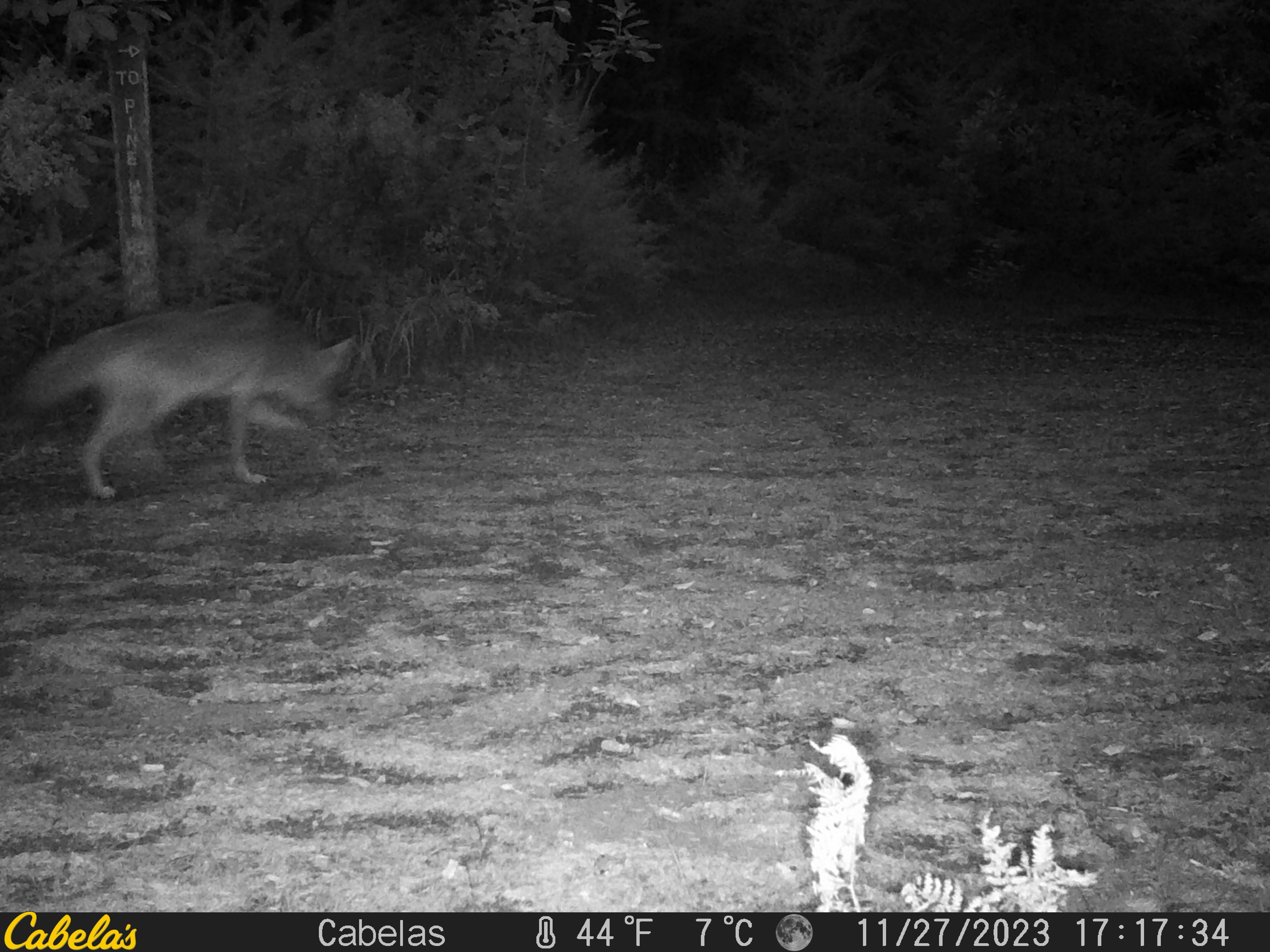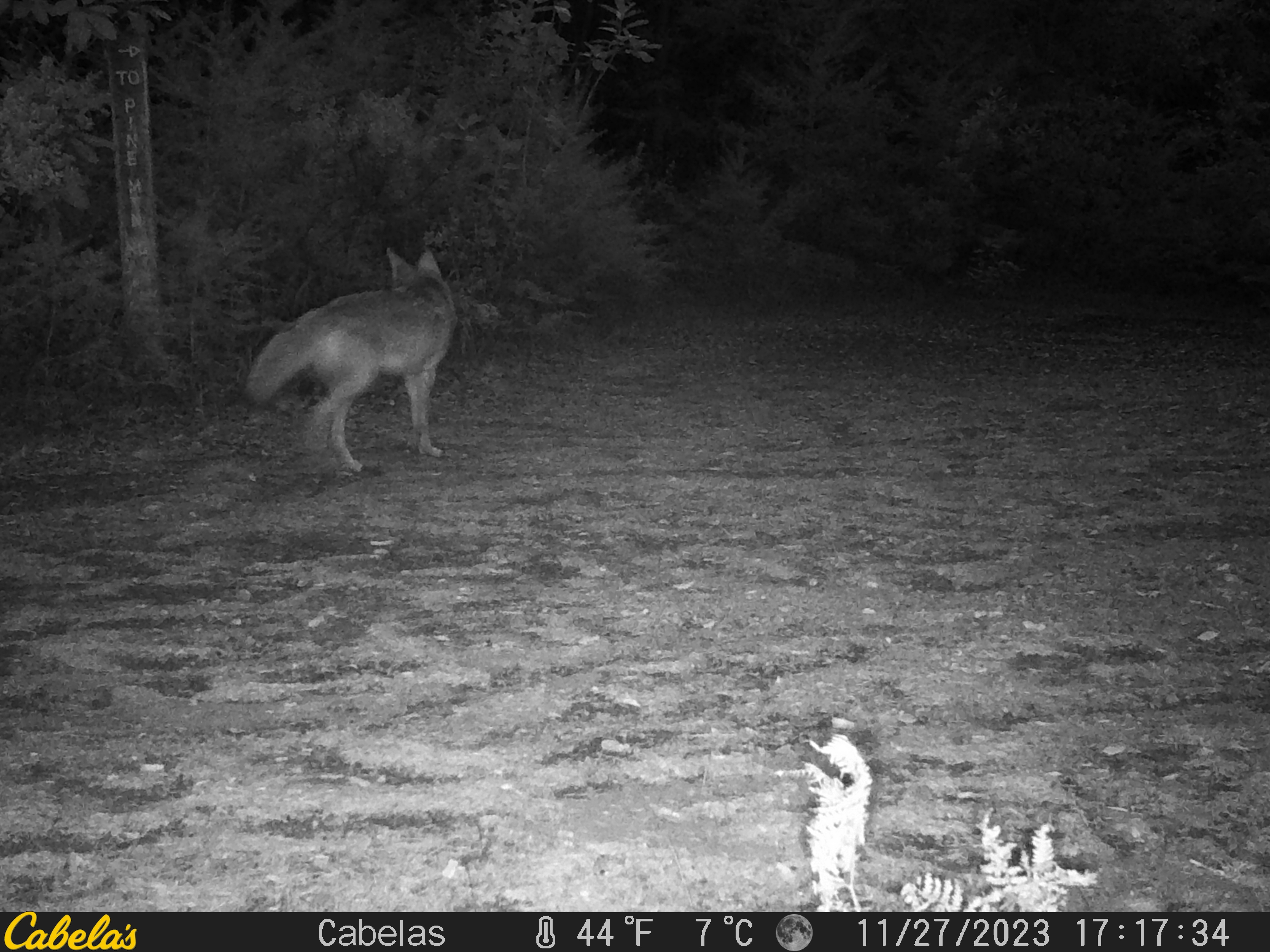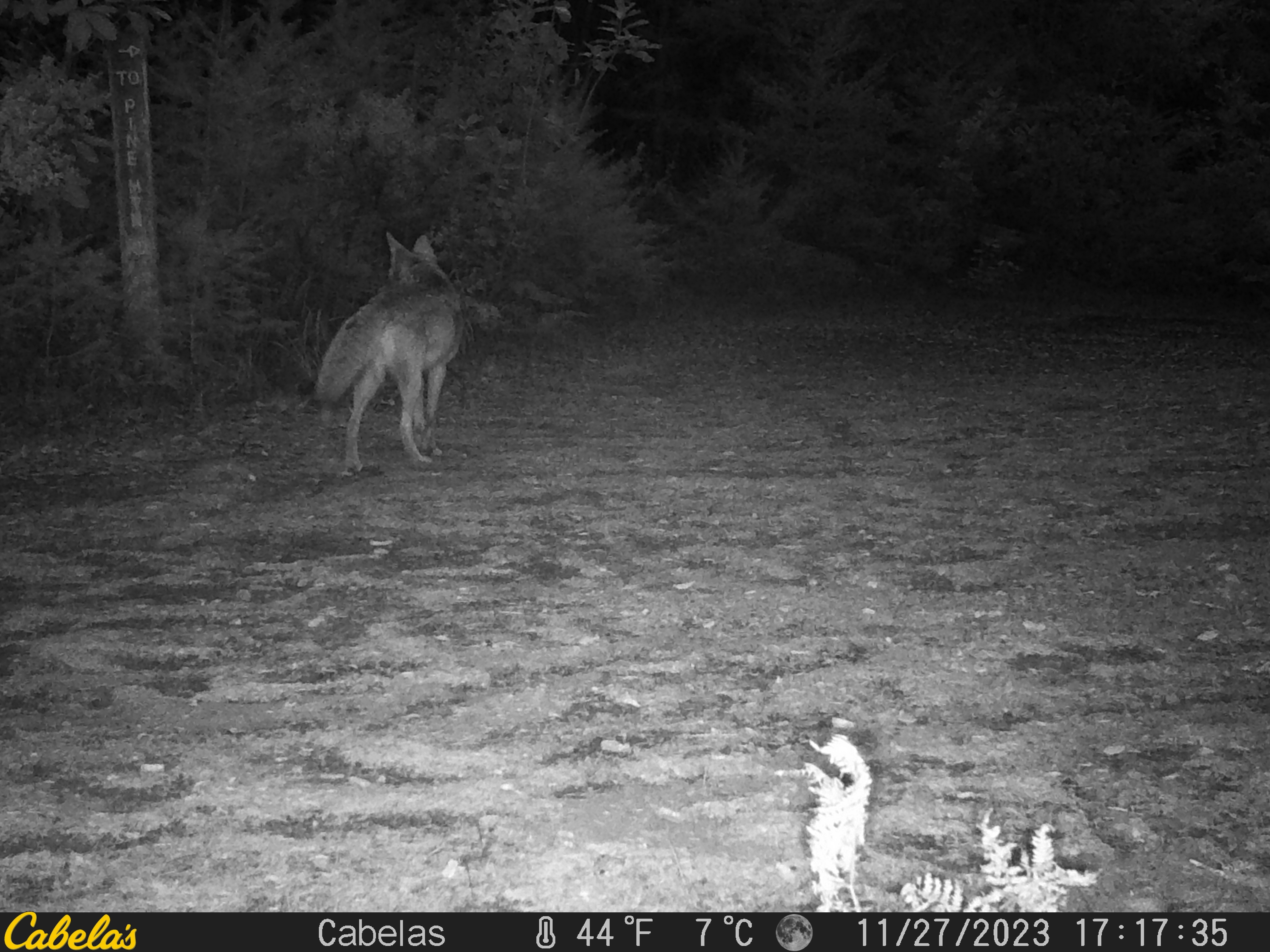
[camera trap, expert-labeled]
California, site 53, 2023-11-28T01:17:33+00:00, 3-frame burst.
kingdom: Animalia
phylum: Chordata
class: Mammalia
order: Carnivora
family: Canidae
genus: Canis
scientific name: Canis latrans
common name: coyote